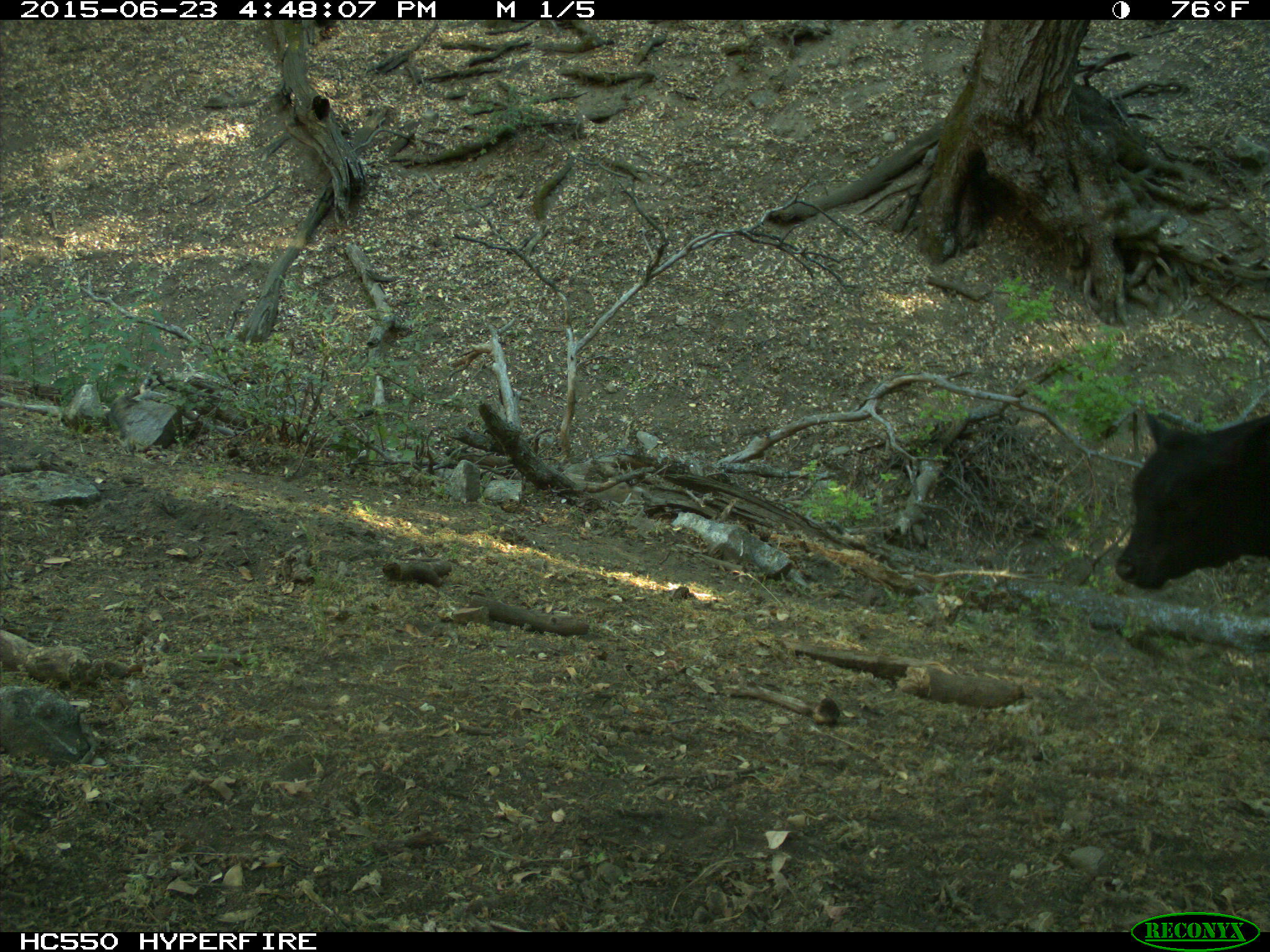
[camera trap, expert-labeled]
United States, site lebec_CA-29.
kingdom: Animalia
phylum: Chordata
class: Mammalia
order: Artiodactyla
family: Bovidae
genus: Bos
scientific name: Bos taurus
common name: domestic cow